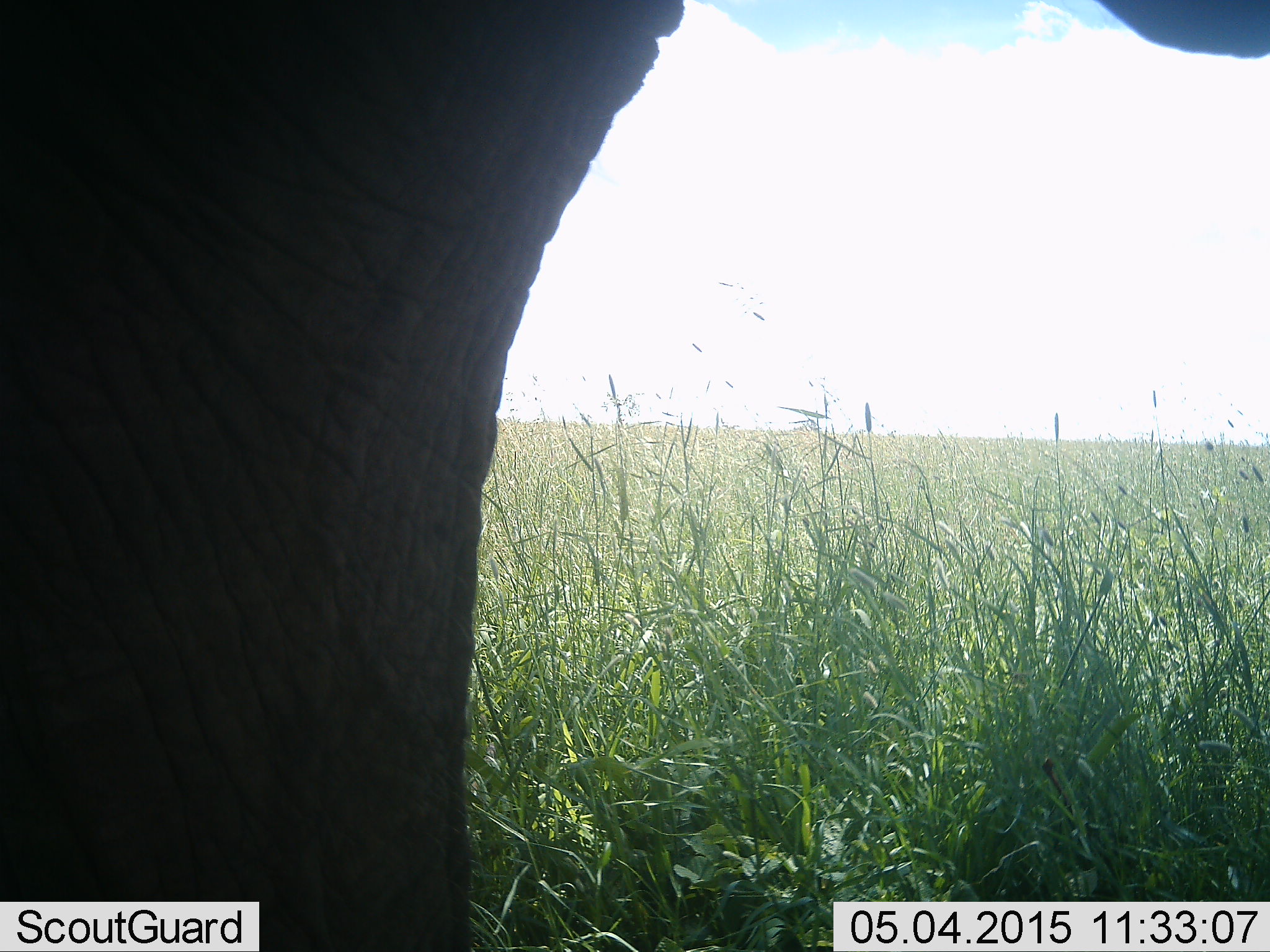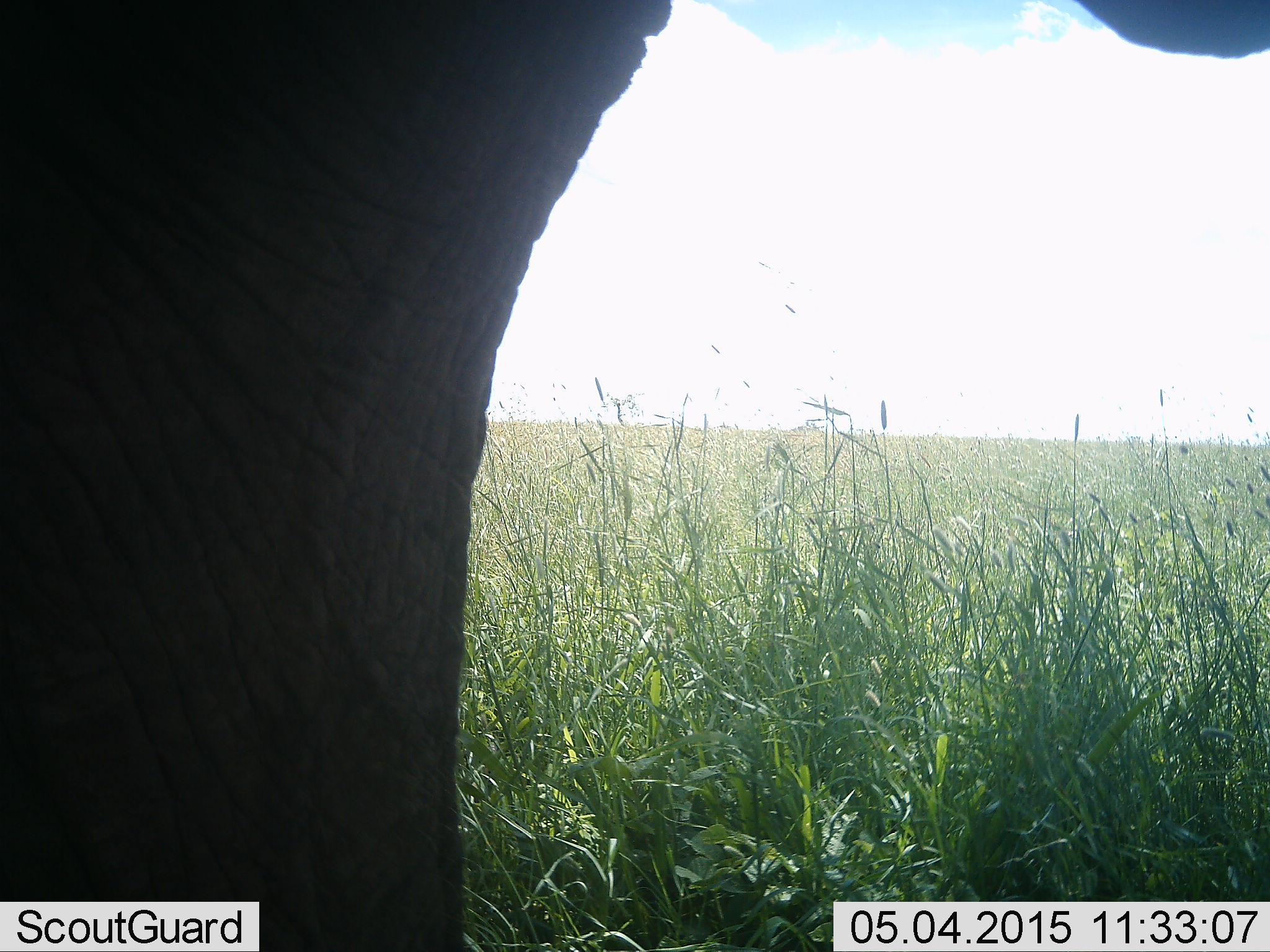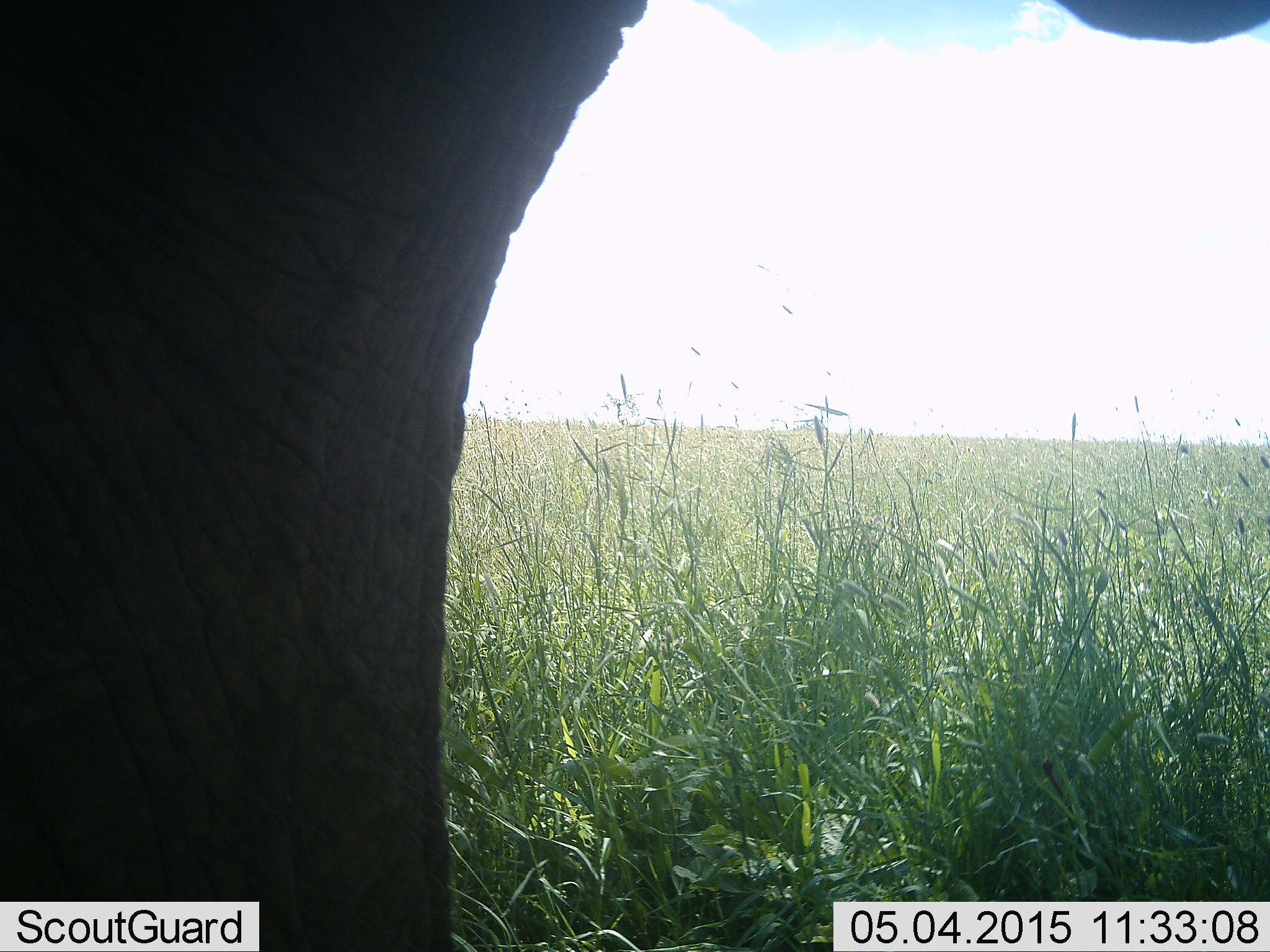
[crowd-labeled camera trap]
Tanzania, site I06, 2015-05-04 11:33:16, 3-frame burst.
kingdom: Animalia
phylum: Chordata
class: Mammalia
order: Proboscidea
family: Elephantidae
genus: Loxodonta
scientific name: Loxodonta africana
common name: african bush elephant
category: elephant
Elephant (african bush elephant) (Loxodonta africana), count 1. Behavior (volunteer vote fractions): standing 90%, resting 0%, moving 10%, interacting 0%. Young present (vote fraction): 0%. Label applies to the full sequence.